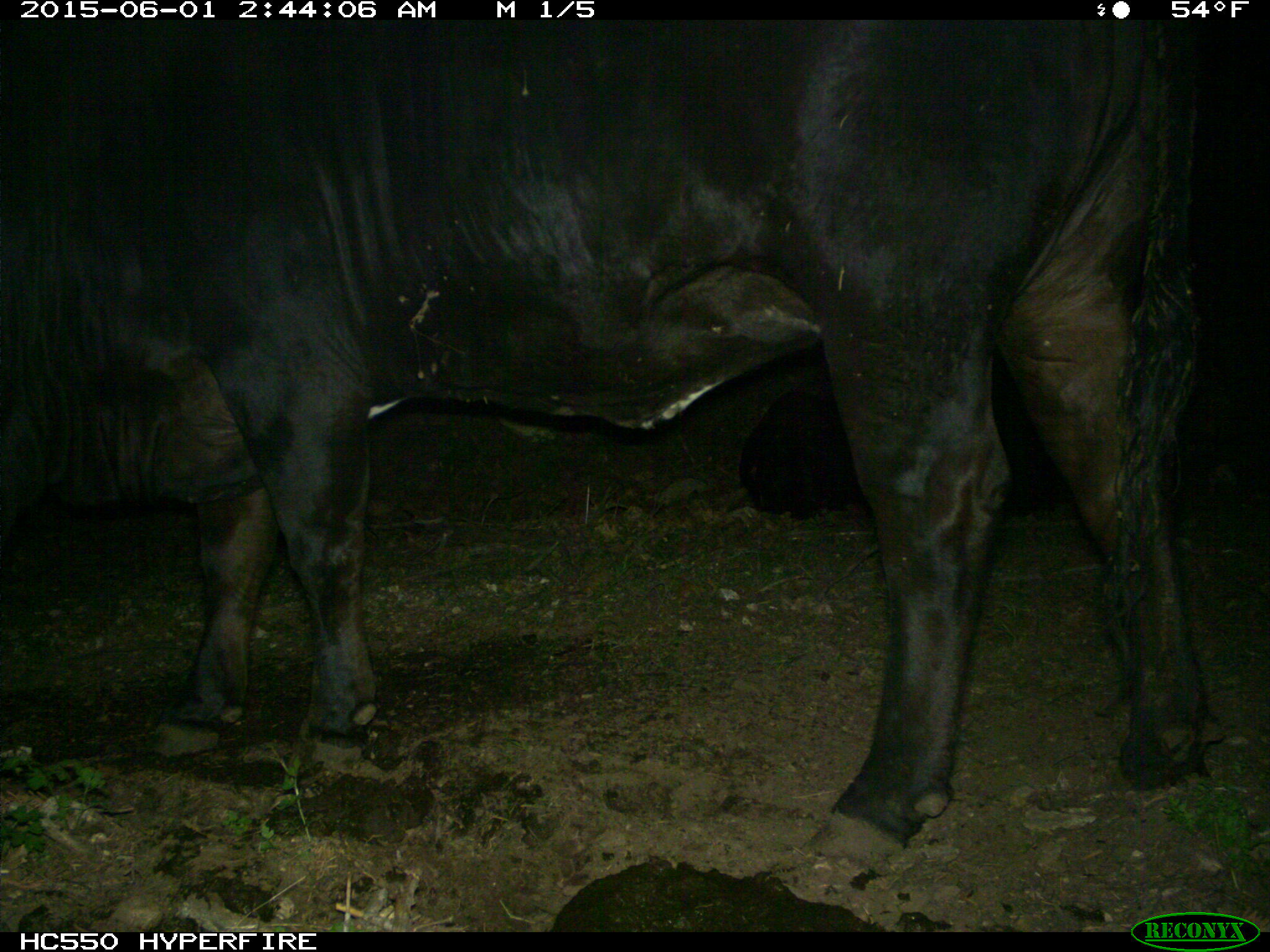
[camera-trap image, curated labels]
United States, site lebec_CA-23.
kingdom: Animalia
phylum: Chordata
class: Mammalia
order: Artiodactyla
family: Bovidae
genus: Bos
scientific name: Bos taurus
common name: domestic cow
Bos taurus (domestic cow).